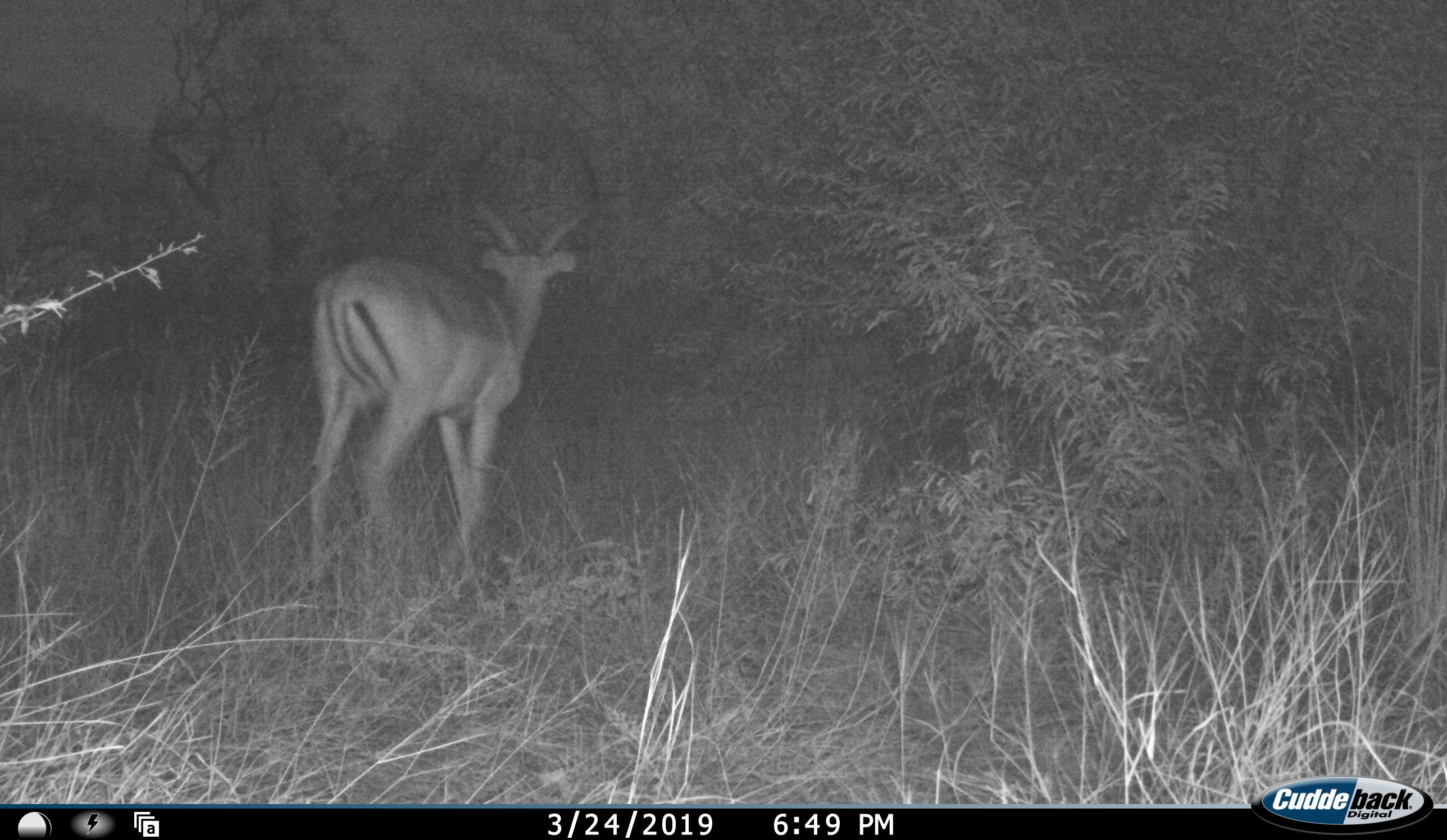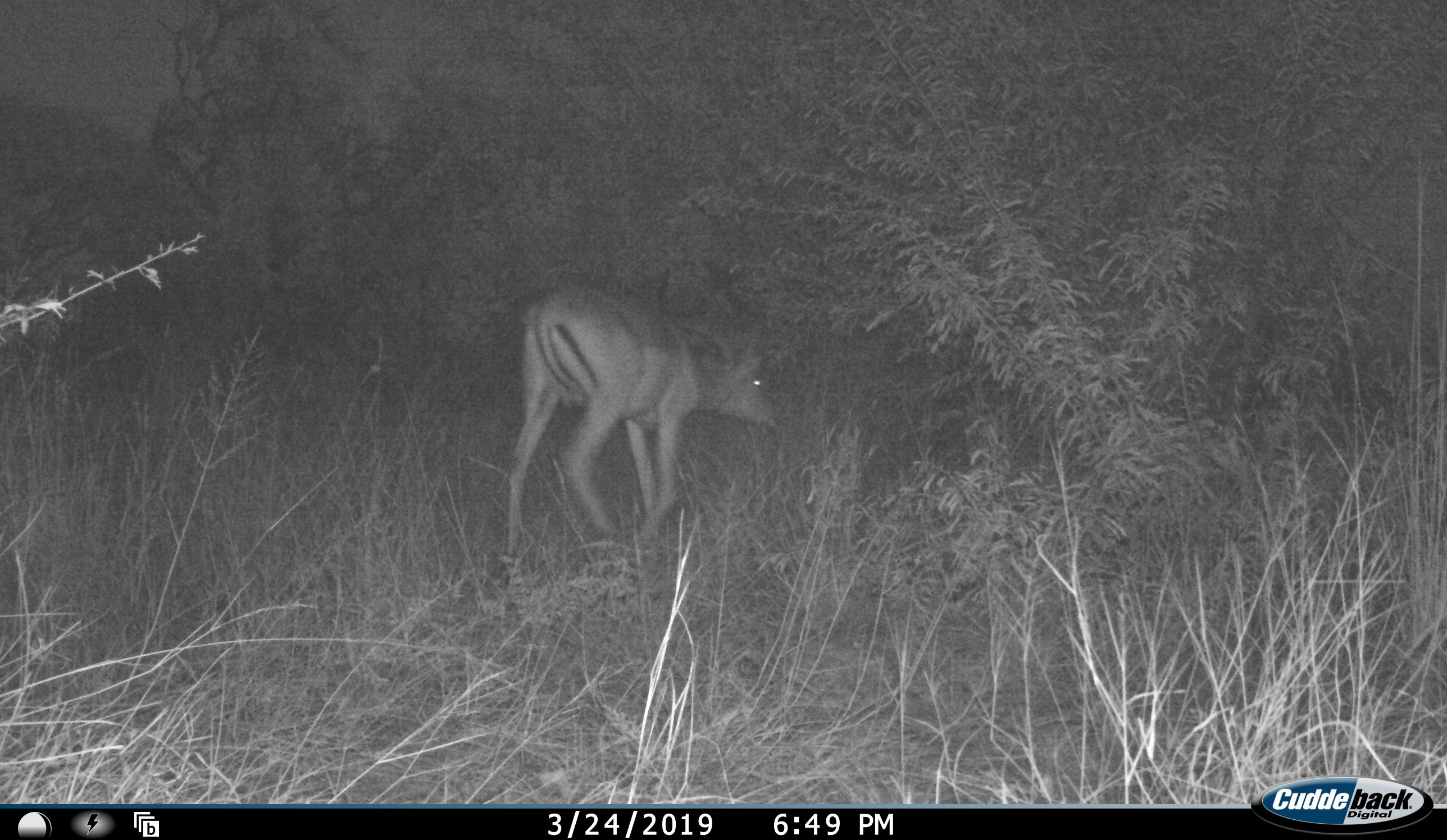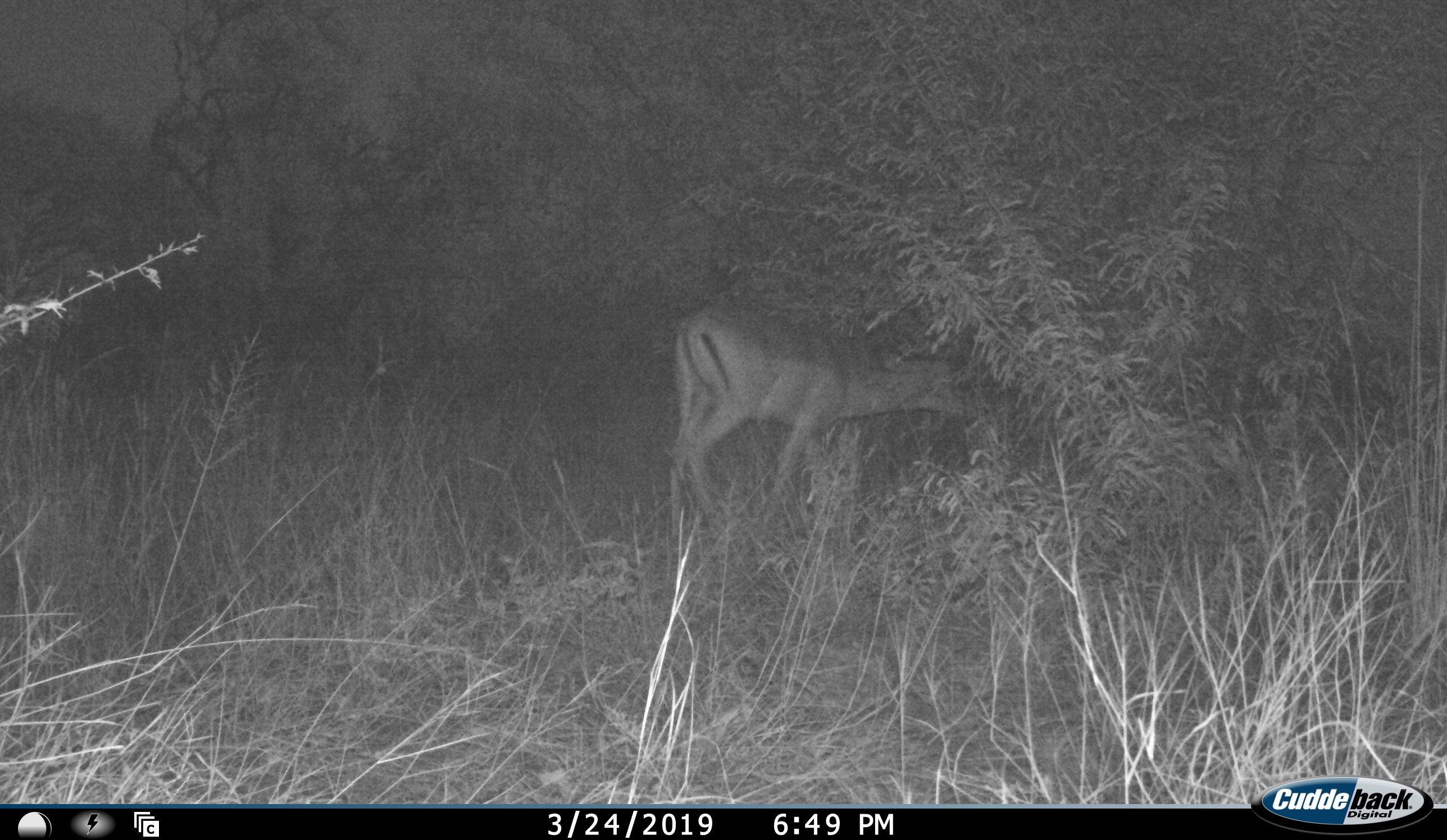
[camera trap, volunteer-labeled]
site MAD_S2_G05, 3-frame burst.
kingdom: Animalia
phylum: Chordata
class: Mammalia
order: Artiodactyla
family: Bovidae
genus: Aepyceros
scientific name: Aepyceros melampus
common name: impala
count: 1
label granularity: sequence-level